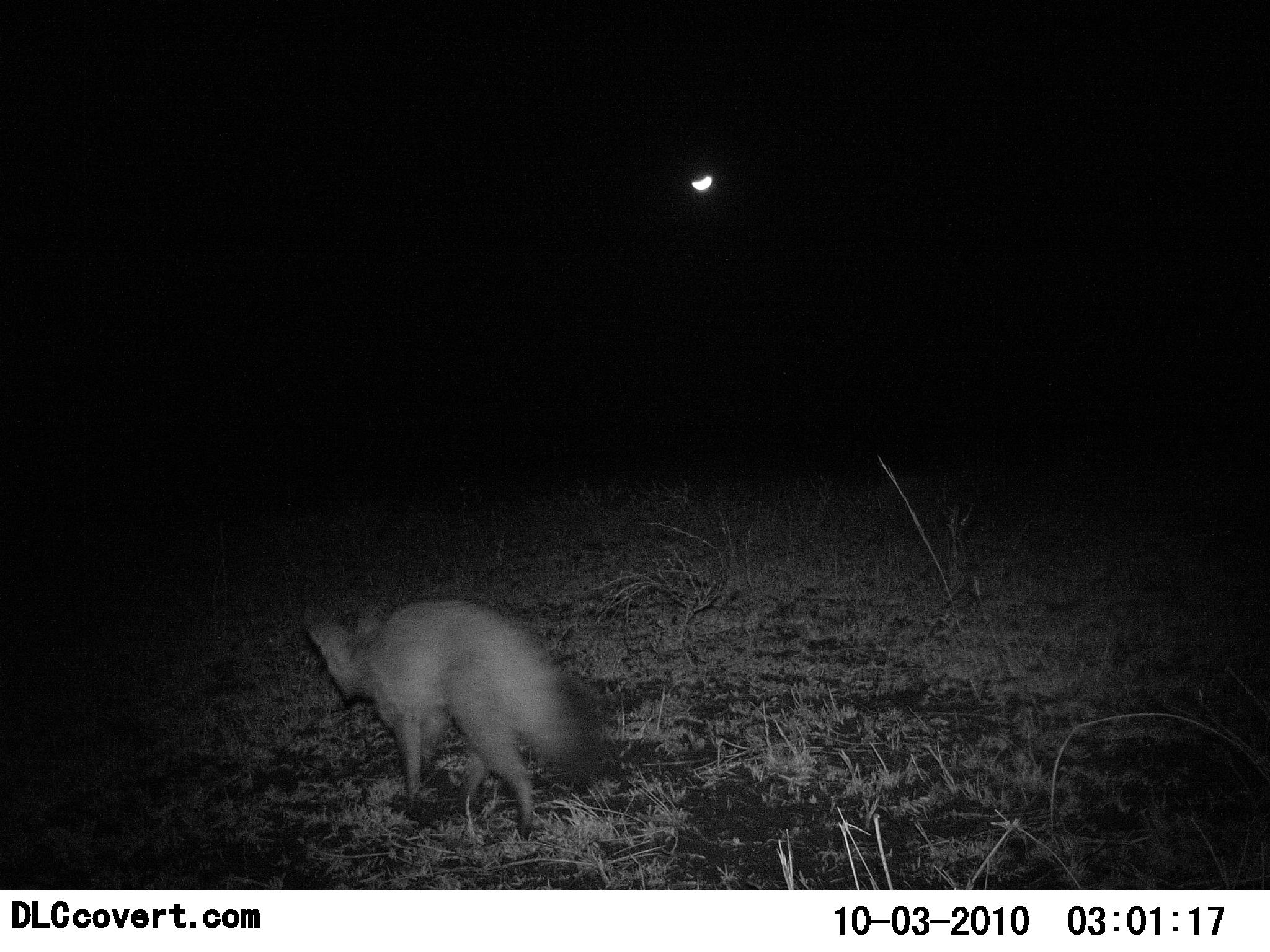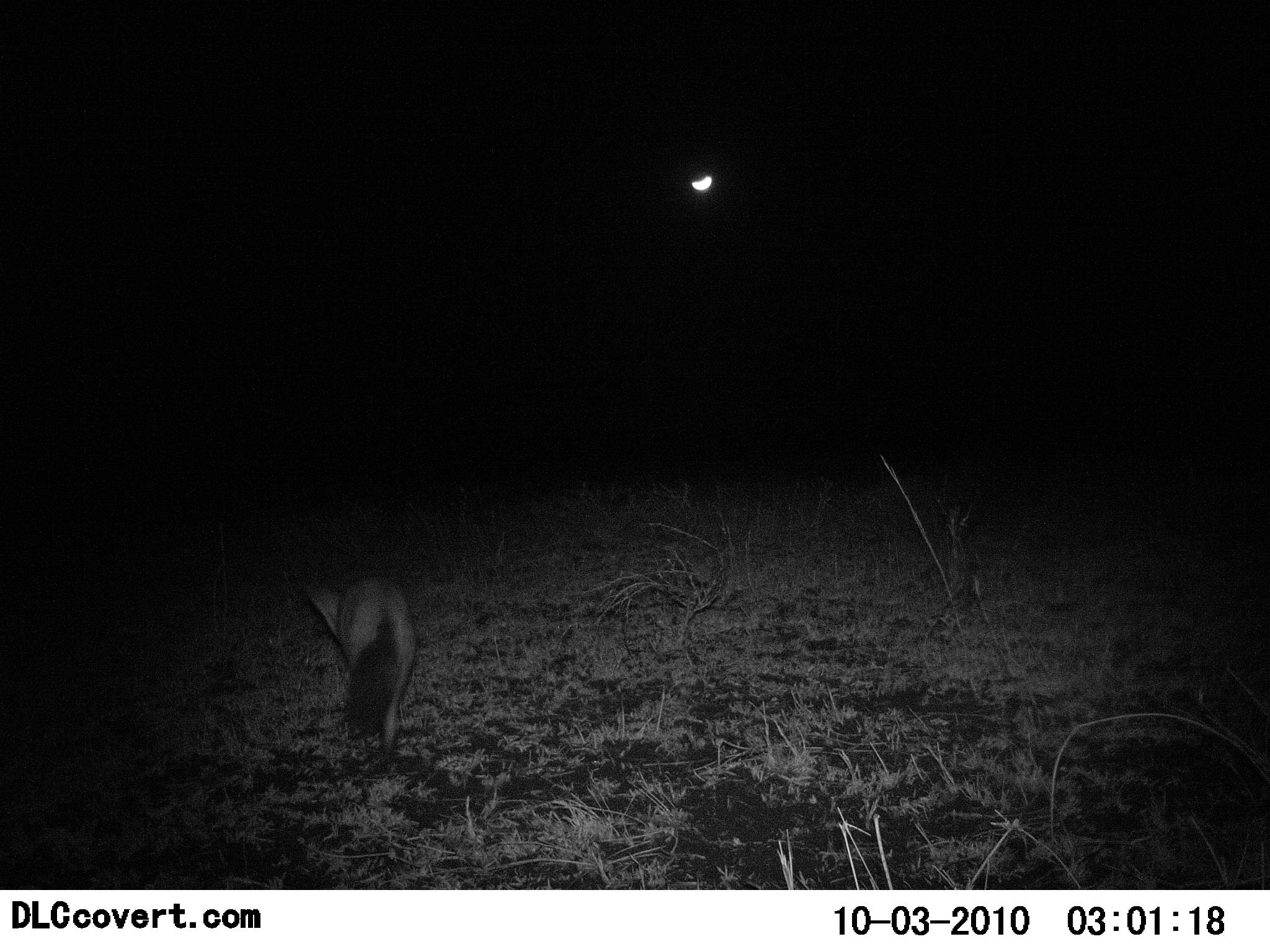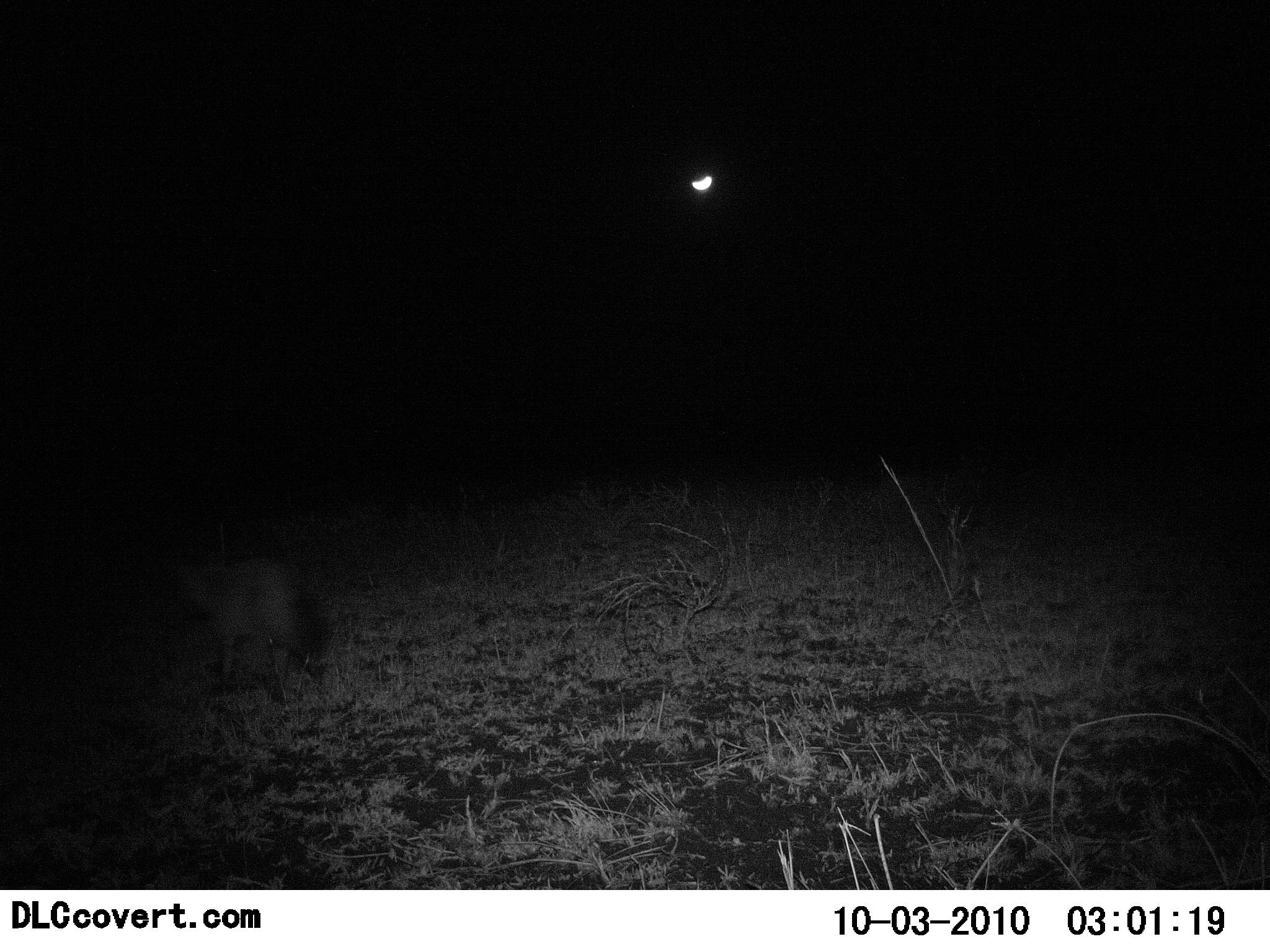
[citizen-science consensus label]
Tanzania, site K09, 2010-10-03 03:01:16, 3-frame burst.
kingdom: Animalia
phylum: Chordata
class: Mammalia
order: Carnivora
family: Canidae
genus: Otocyon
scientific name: Otocyon megalotis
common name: bat-eared fox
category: batearedfox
Batearedfox (bat-eared fox) (Otocyon megalotis), count 1. Behavior (volunteer vote fractions): standing 0%, resting 0%, moving 100%, interacting 0%. Young present (vote fraction): 0%. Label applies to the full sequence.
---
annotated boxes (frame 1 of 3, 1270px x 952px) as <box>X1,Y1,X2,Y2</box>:
animal: <box>299,592,607,847</box>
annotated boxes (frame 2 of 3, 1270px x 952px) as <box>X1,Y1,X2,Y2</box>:
animal: <box>300,574,420,756</box>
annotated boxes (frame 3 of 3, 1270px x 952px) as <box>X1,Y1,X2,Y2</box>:
animal: <box>164,545,331,702</box>